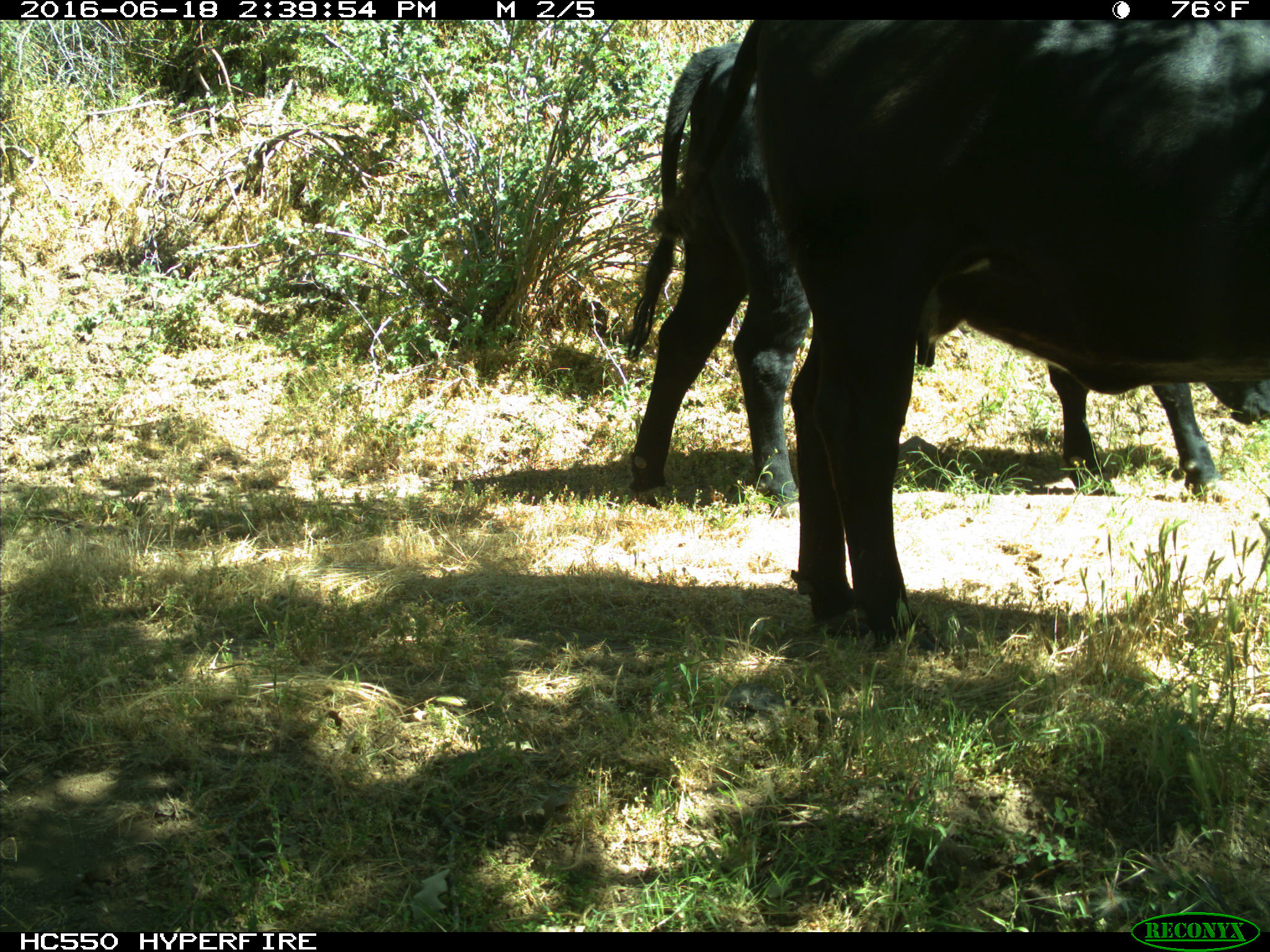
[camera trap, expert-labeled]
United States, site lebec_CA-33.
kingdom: Animalia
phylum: Chordata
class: Mammalia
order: Artiodactyla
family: Bovidae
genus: Bos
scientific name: Bos taurus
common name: domestic cow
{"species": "Bos taurus (domestic cow)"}